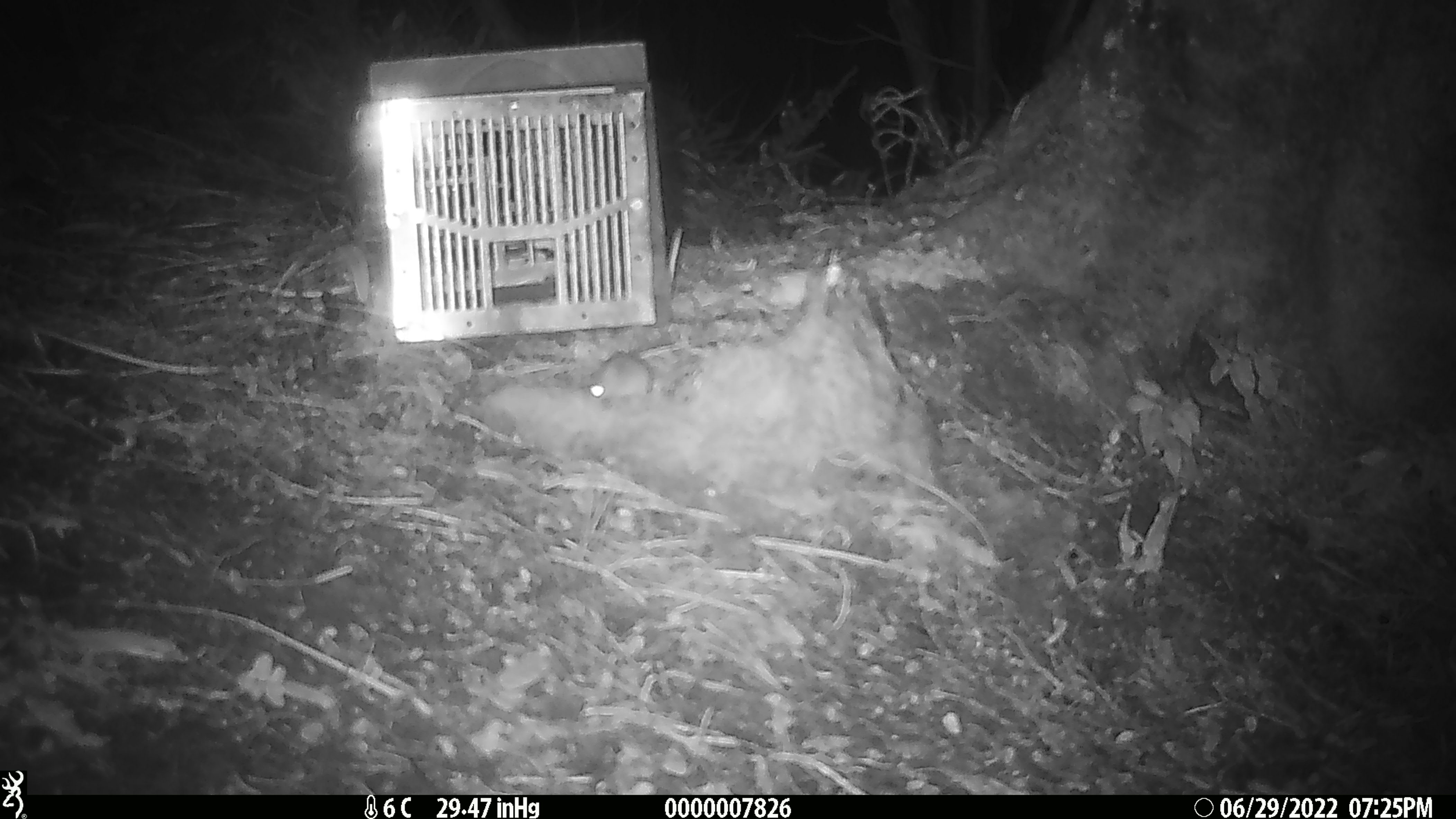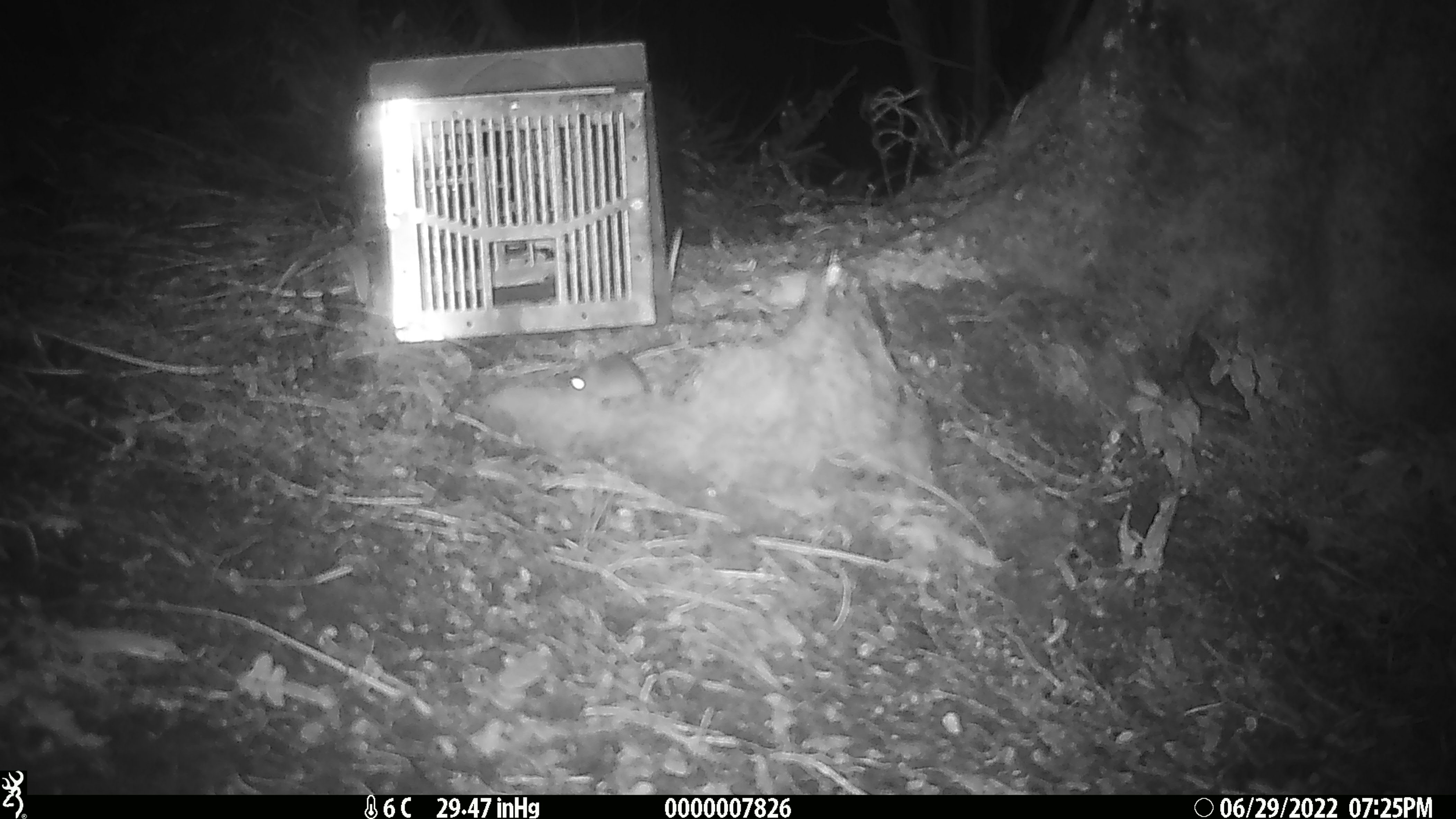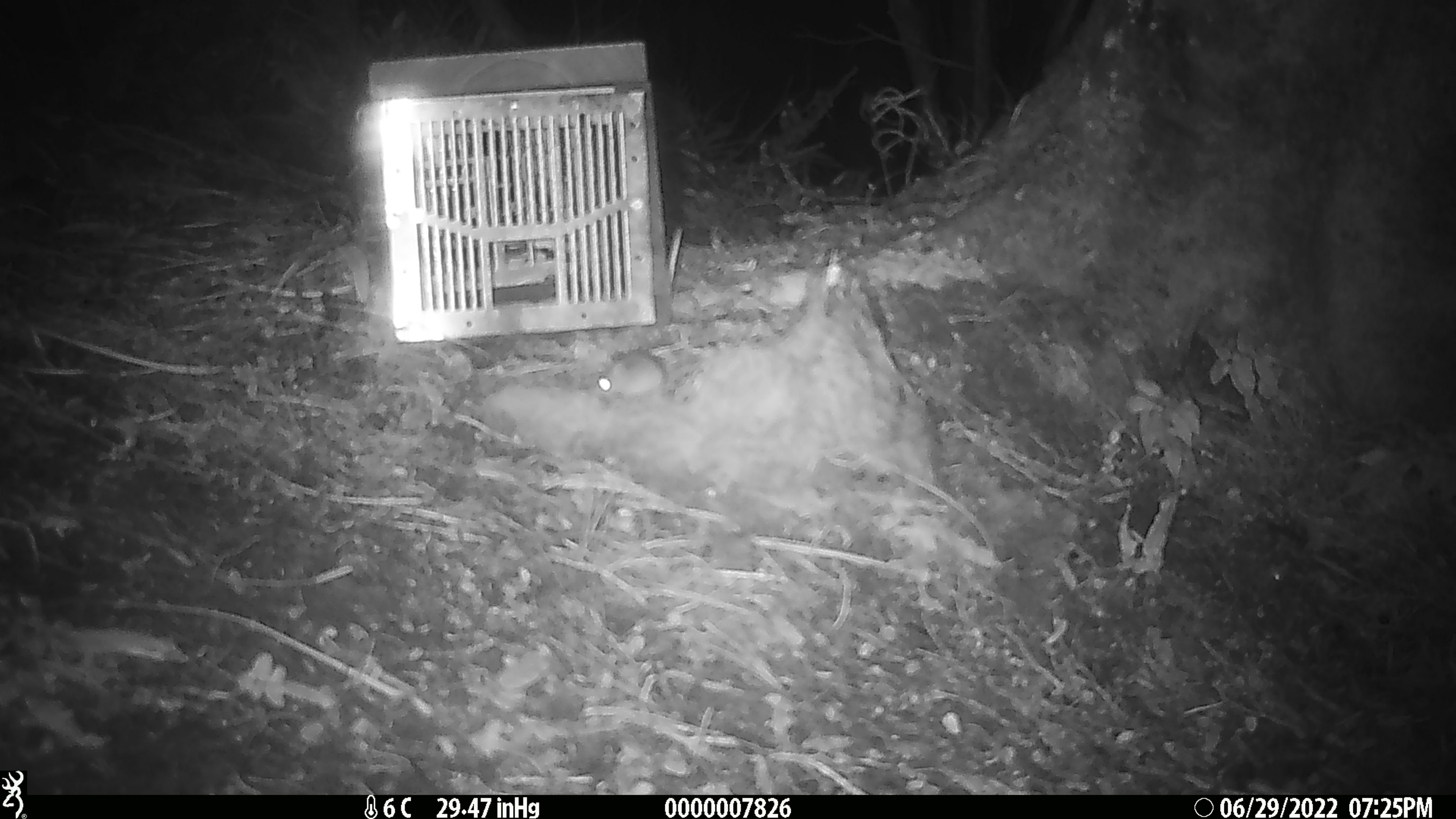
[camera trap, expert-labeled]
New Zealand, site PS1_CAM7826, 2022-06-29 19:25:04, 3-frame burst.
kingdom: Animalia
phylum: Chordata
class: Mammalia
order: Rodentia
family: Muridae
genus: Mus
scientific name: Mus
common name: mouse